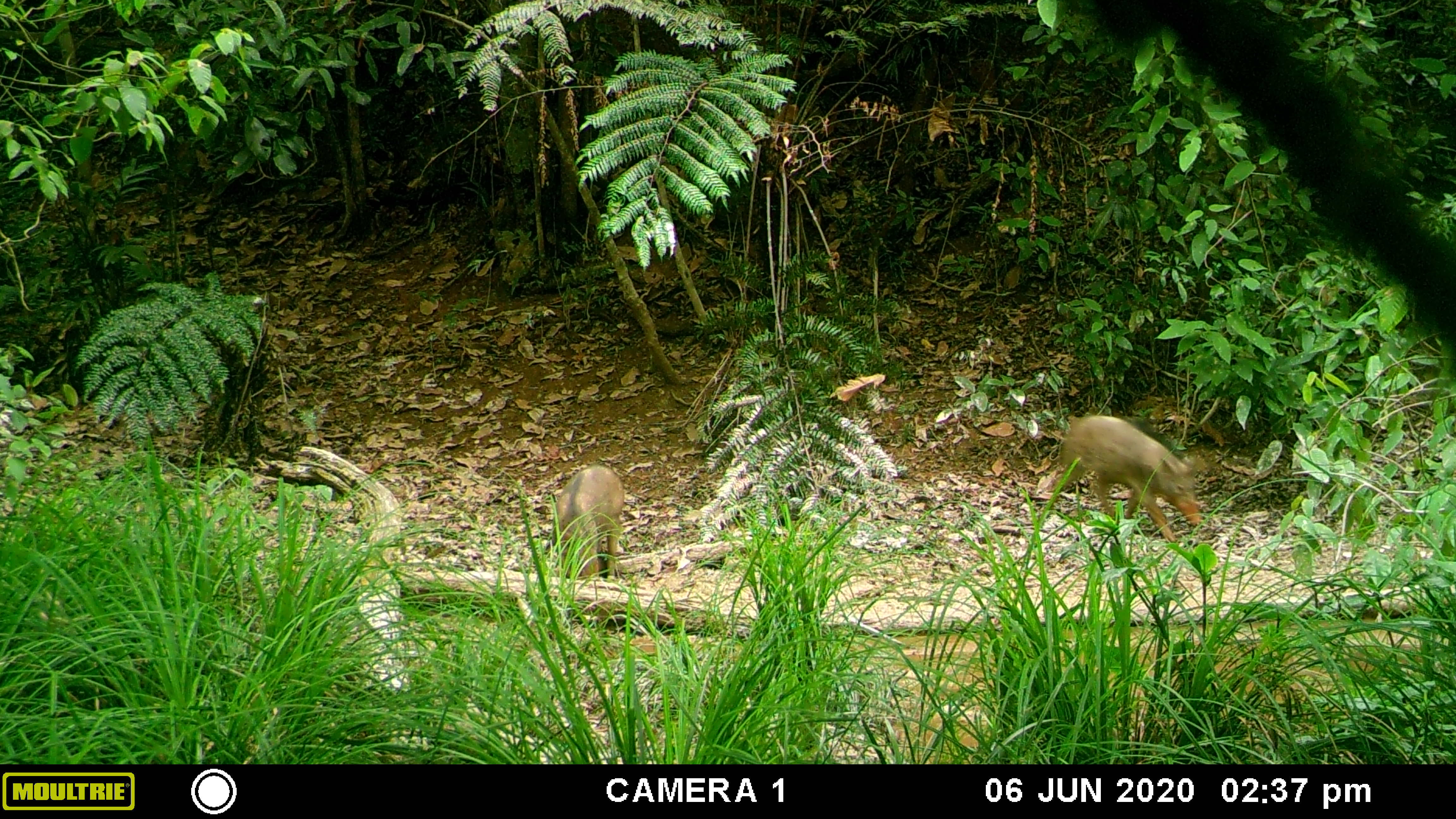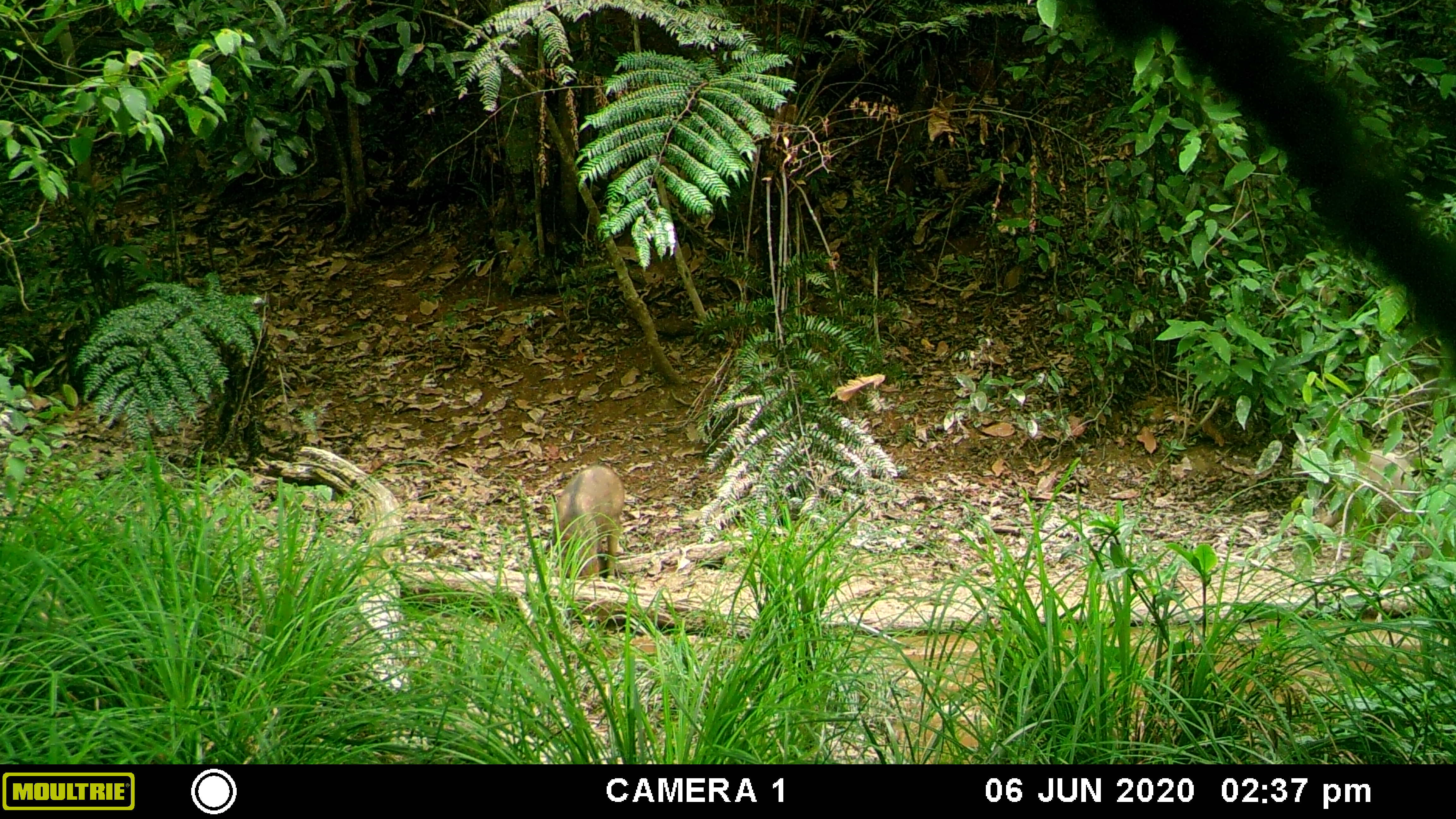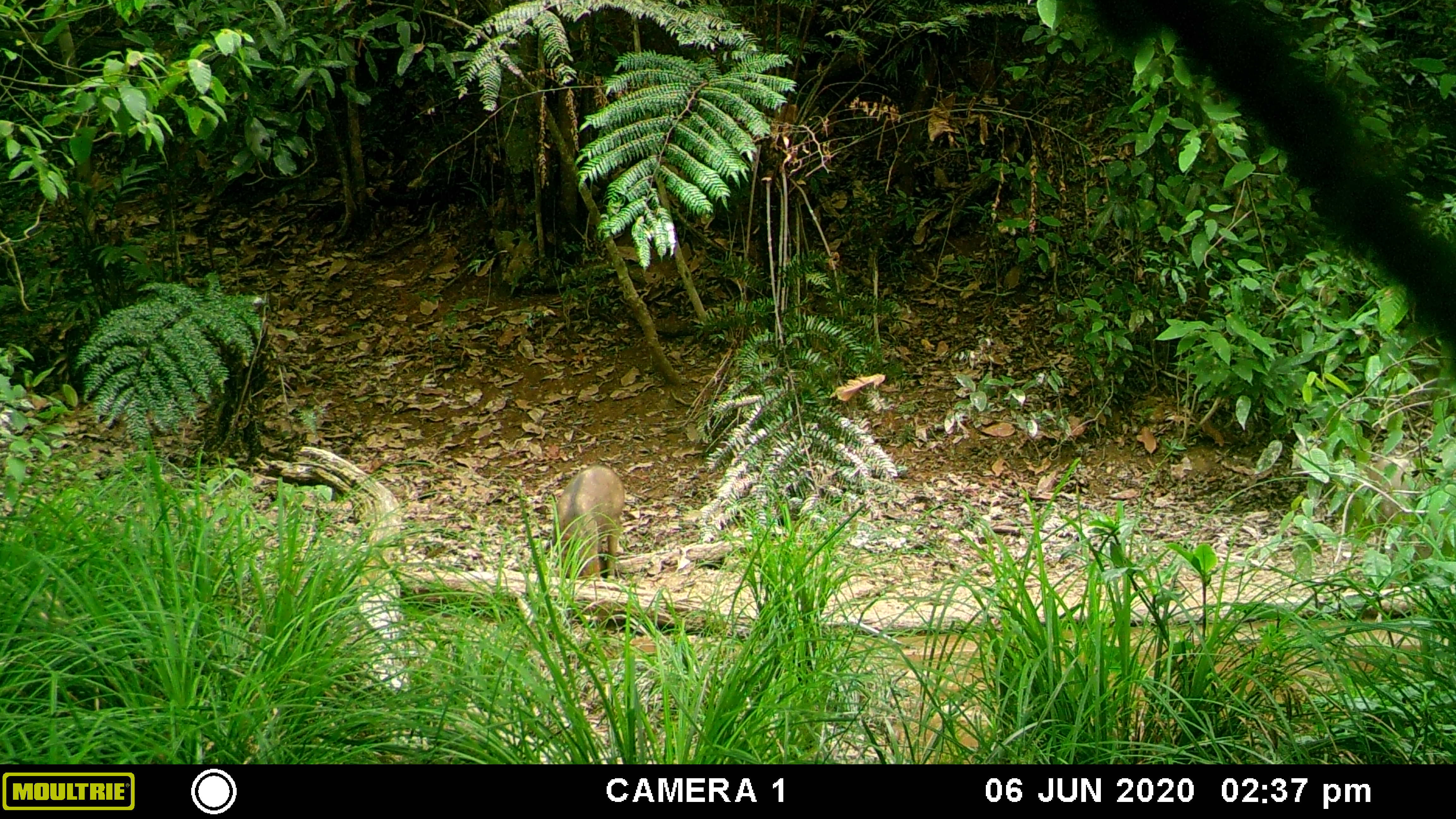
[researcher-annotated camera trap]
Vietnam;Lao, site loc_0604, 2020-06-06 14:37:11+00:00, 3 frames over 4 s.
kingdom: Animalia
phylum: Chordata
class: Mammalia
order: Artiodactyla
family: Suidae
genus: Sus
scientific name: Sus scrofa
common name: eurasian wild pig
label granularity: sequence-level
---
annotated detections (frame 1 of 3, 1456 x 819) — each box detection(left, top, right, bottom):
eurasian wild pig: detection(1050, 412, 1201, 544); detection(549, 463, 626, 581)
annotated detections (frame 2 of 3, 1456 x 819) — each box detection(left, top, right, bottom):
eurasian wild pig: detection(1302, 445, 1434, 560); detection(543, 462, 627, 581)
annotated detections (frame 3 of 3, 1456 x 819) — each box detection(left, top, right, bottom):
eurasian wild pig: detection(543, 462, 627, 581); detection(1364, 453, 1445, 566)